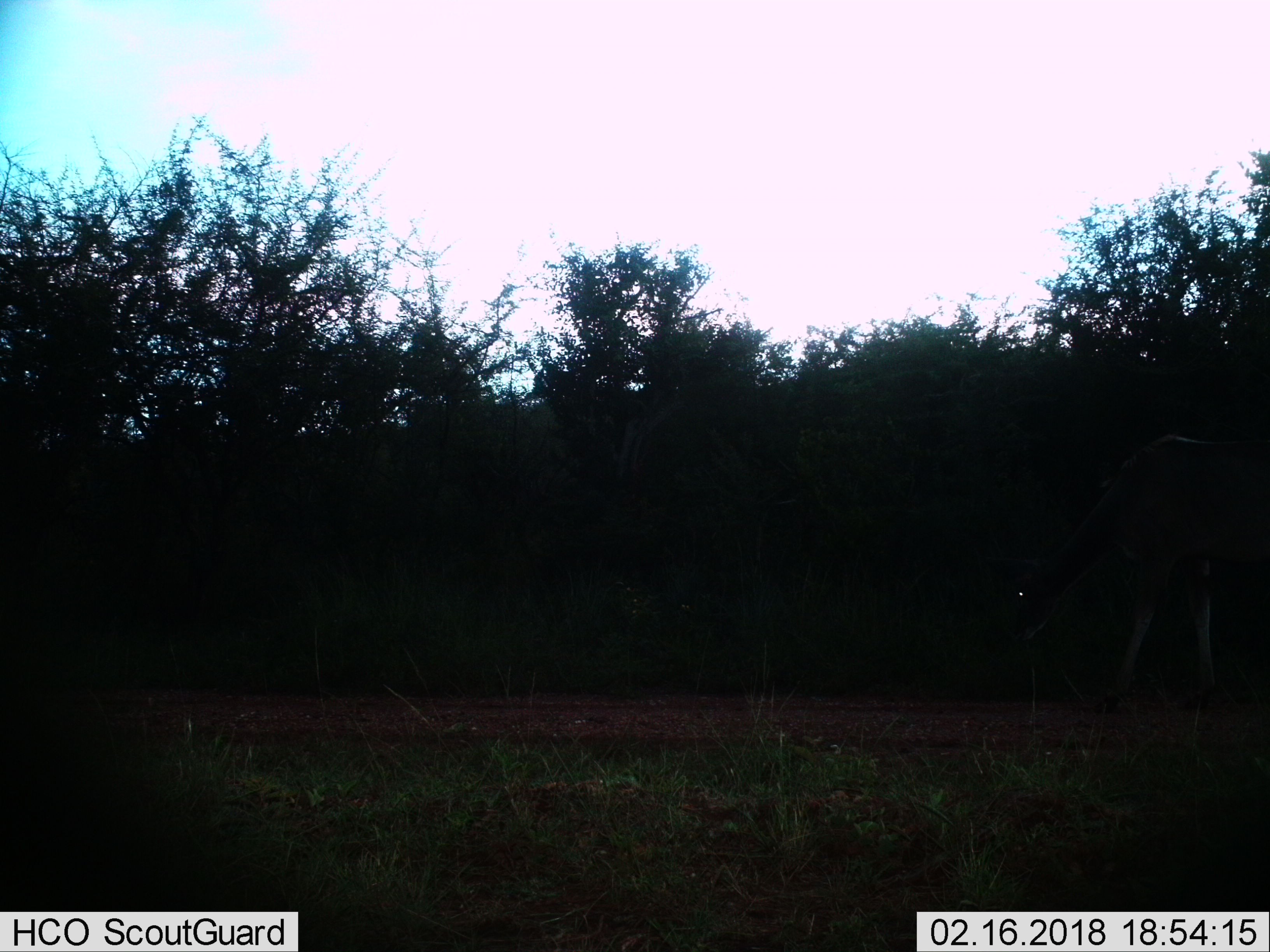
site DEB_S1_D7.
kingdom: Animalia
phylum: Chordata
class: Mammalia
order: Artiodactyla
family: Bovidae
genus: Tragelaphus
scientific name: Tragelaphus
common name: kudu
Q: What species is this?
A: Kudu (Tragelaphus).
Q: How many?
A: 1.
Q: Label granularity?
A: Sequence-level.